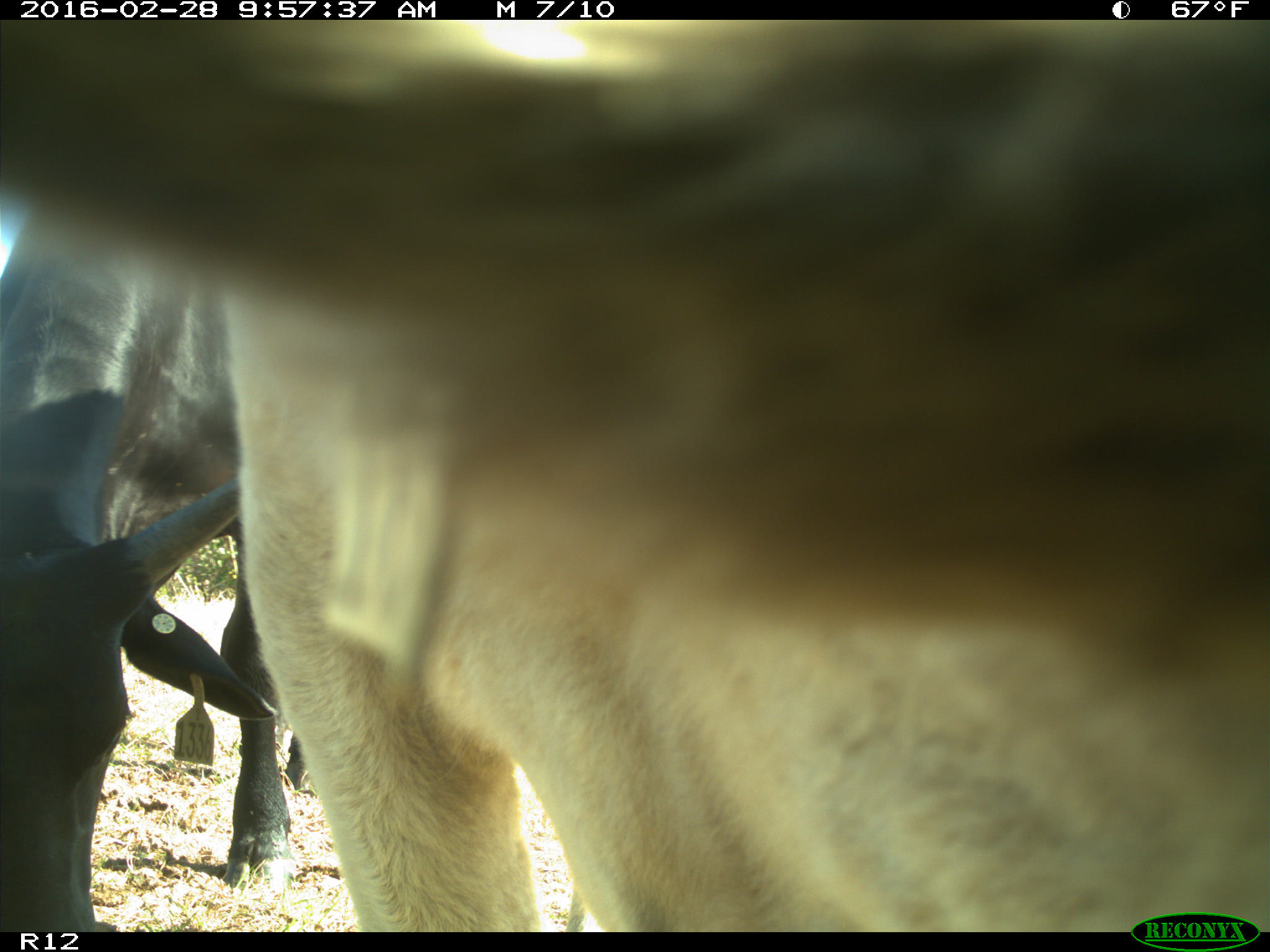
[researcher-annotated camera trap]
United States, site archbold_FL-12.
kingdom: Animalia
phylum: Chordata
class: Mammalia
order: Artiodactyla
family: Bovidae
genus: Bos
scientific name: Bos taurus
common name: domestic cow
Bos taurus (domestic cow).